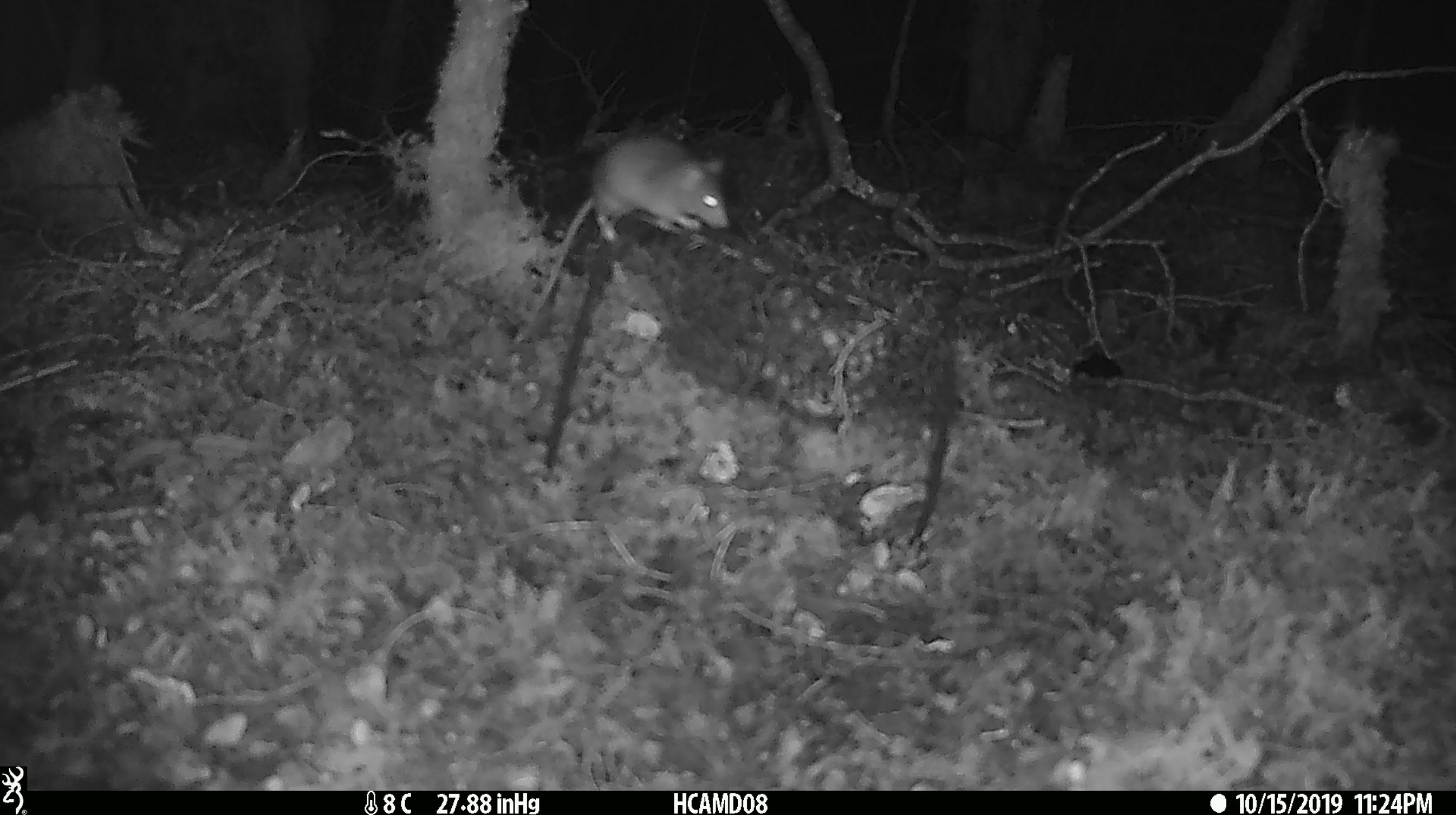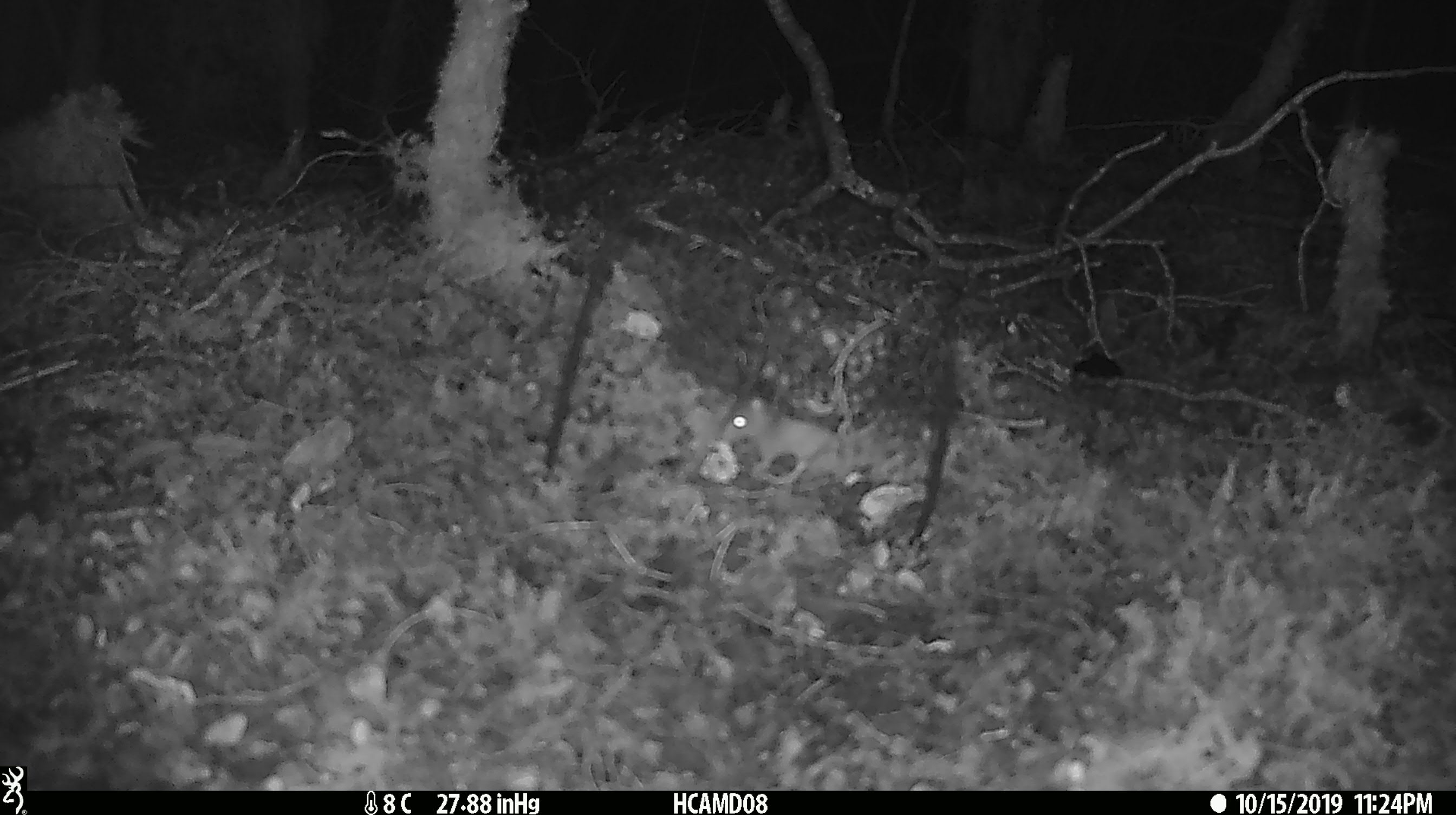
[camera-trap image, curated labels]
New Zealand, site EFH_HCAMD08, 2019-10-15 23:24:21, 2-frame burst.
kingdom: Animalia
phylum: Chordata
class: Mammalia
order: Rodentia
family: Muridae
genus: Mus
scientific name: Mus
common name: mouse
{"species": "mouse (Mus)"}